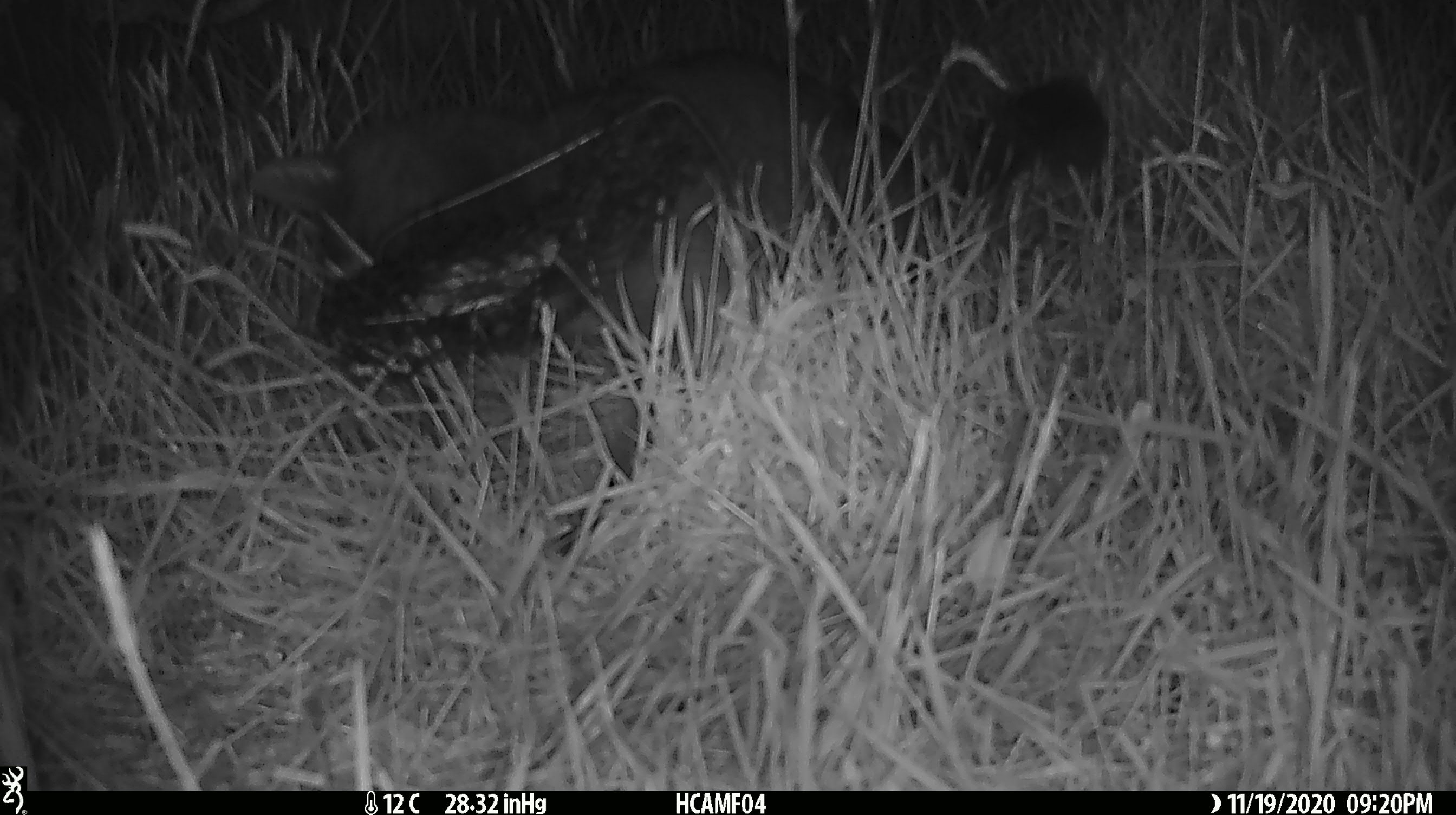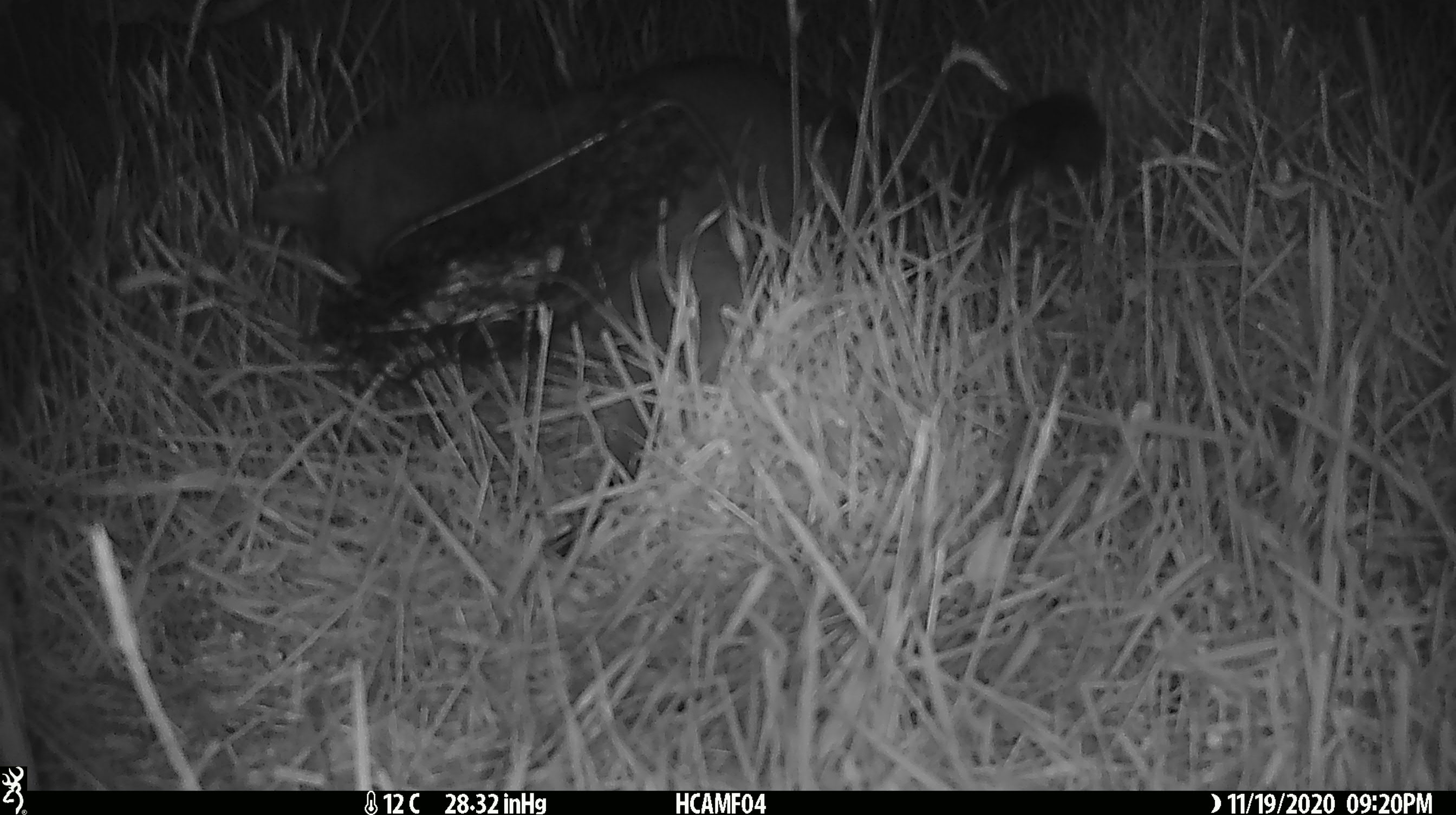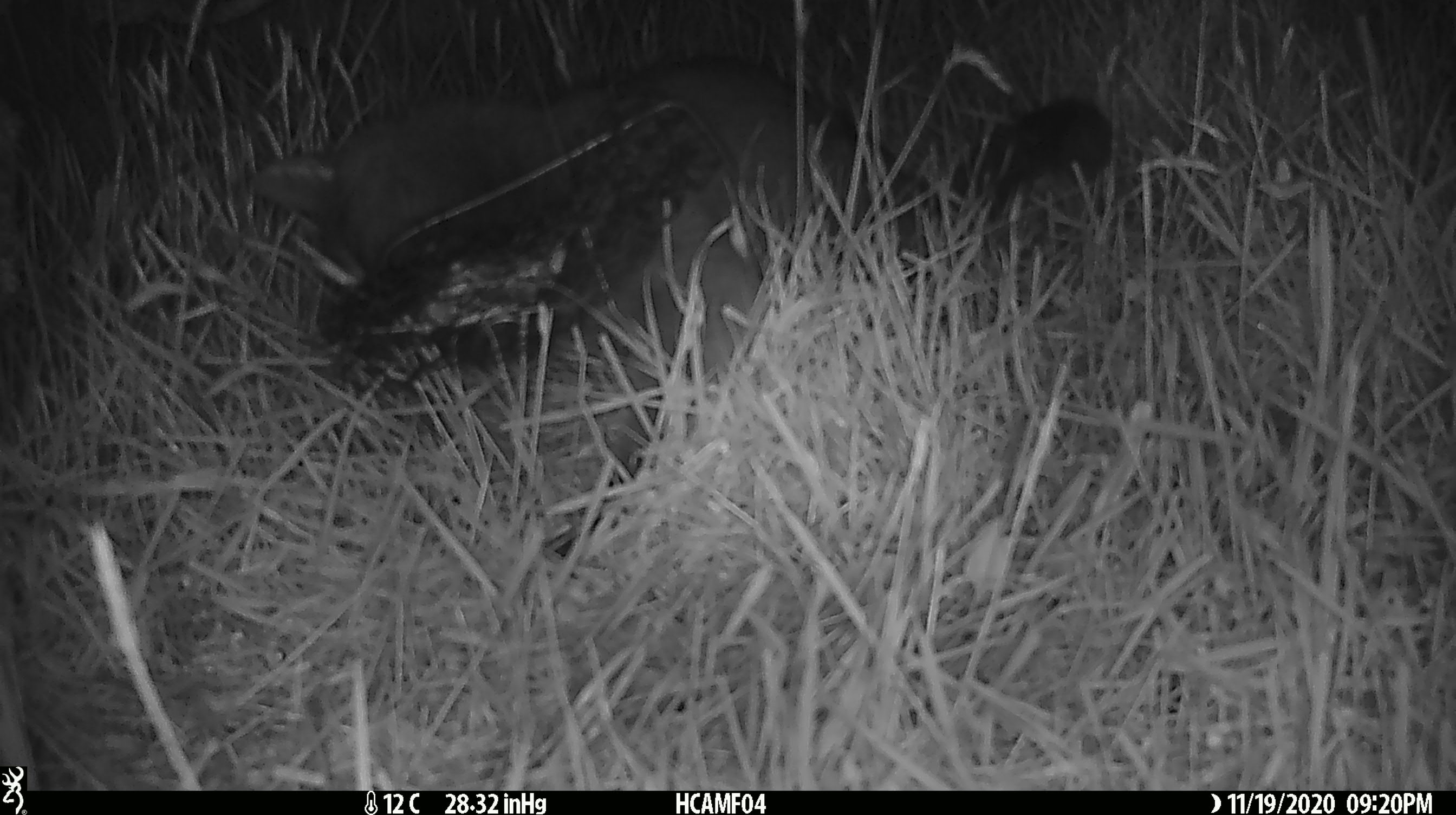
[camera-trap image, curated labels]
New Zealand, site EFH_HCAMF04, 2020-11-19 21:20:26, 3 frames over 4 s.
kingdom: Animalia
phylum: Chordata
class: Mammalia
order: Carnivora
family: Felidae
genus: Felis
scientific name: Felis catus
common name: domestic cat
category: cat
Cat (domestic cat) (Felis catus).